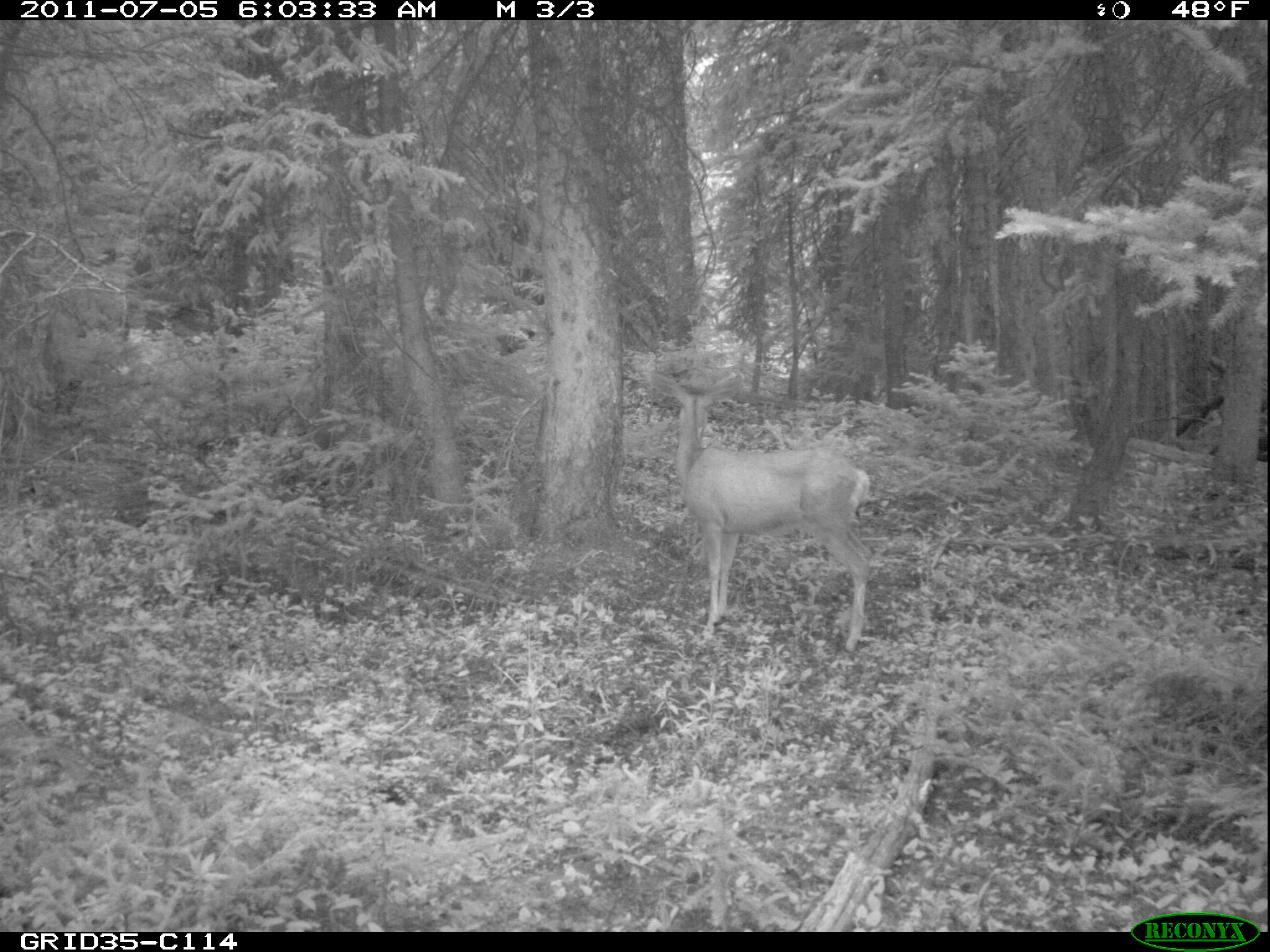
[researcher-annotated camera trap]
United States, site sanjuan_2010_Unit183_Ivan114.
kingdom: Animalia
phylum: Chordata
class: Mammalia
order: Artiodactyla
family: Cervidae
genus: Odocoileus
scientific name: Odocoileus hemionus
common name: mule deer